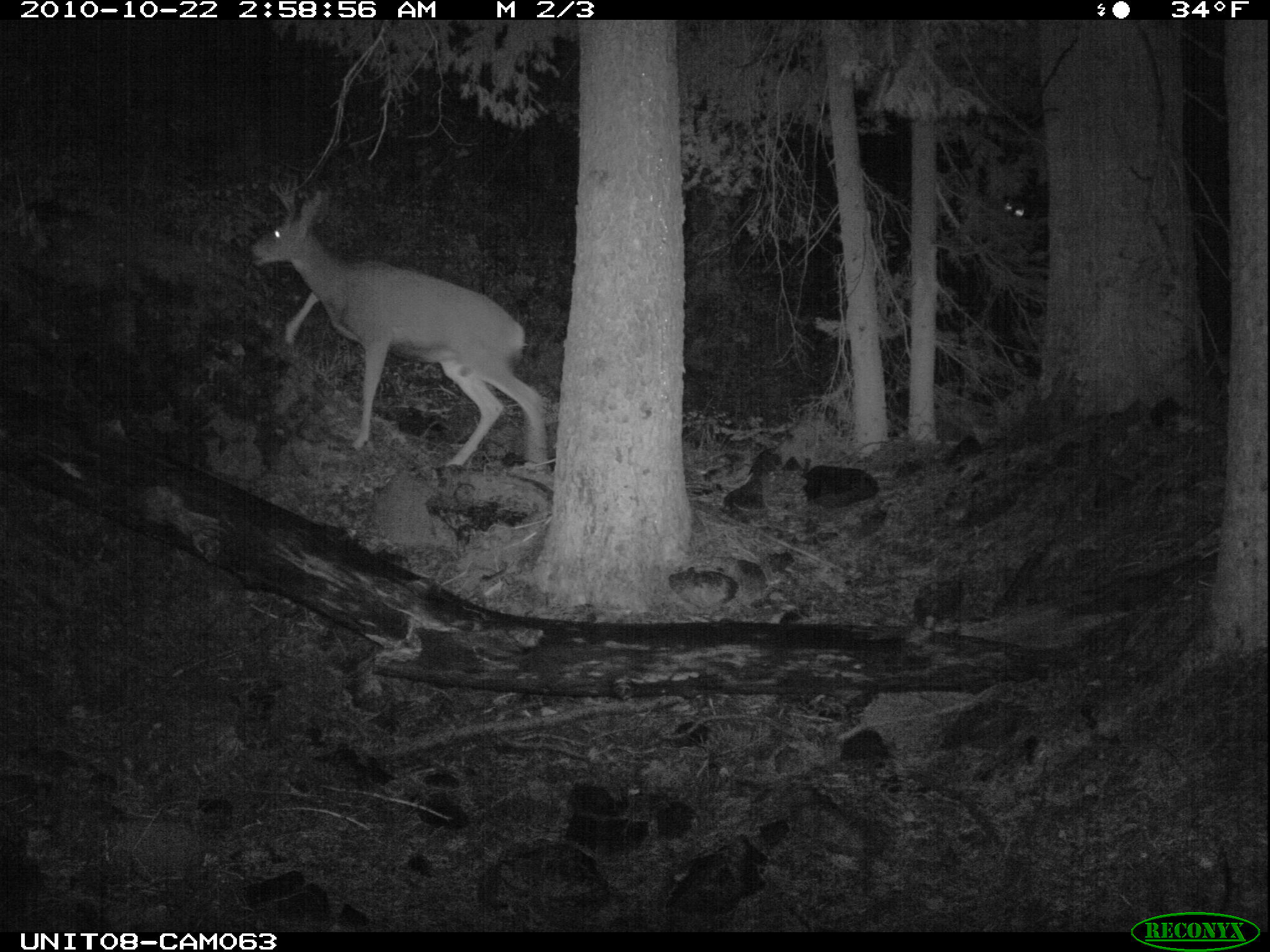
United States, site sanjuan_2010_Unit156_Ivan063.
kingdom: Animalia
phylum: Chordata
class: Mammalia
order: Artiodactyla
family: Cervidae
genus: Odocoileus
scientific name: Odocoileus hemionus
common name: mule deer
Odocoileus hemionus (mule deer).